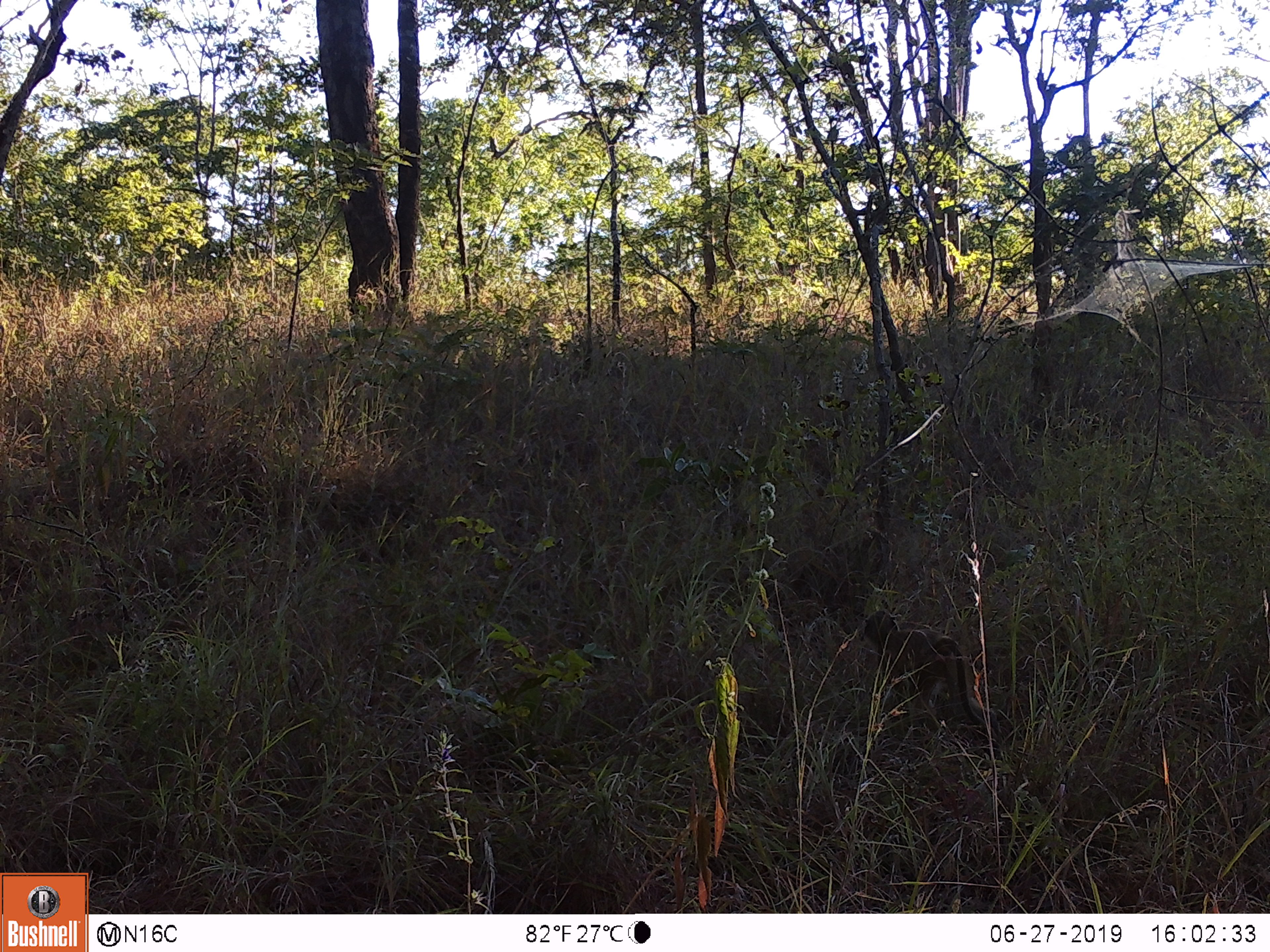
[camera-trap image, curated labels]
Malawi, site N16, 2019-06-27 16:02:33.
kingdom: Animalia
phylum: Chordata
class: Mammalia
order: Primates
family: Cercopithecidae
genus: Papio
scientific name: Papio cynocephalus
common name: yellow baboon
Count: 1.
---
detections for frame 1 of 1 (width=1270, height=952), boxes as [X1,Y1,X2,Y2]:
yellow baboon: [855,603,992,745]